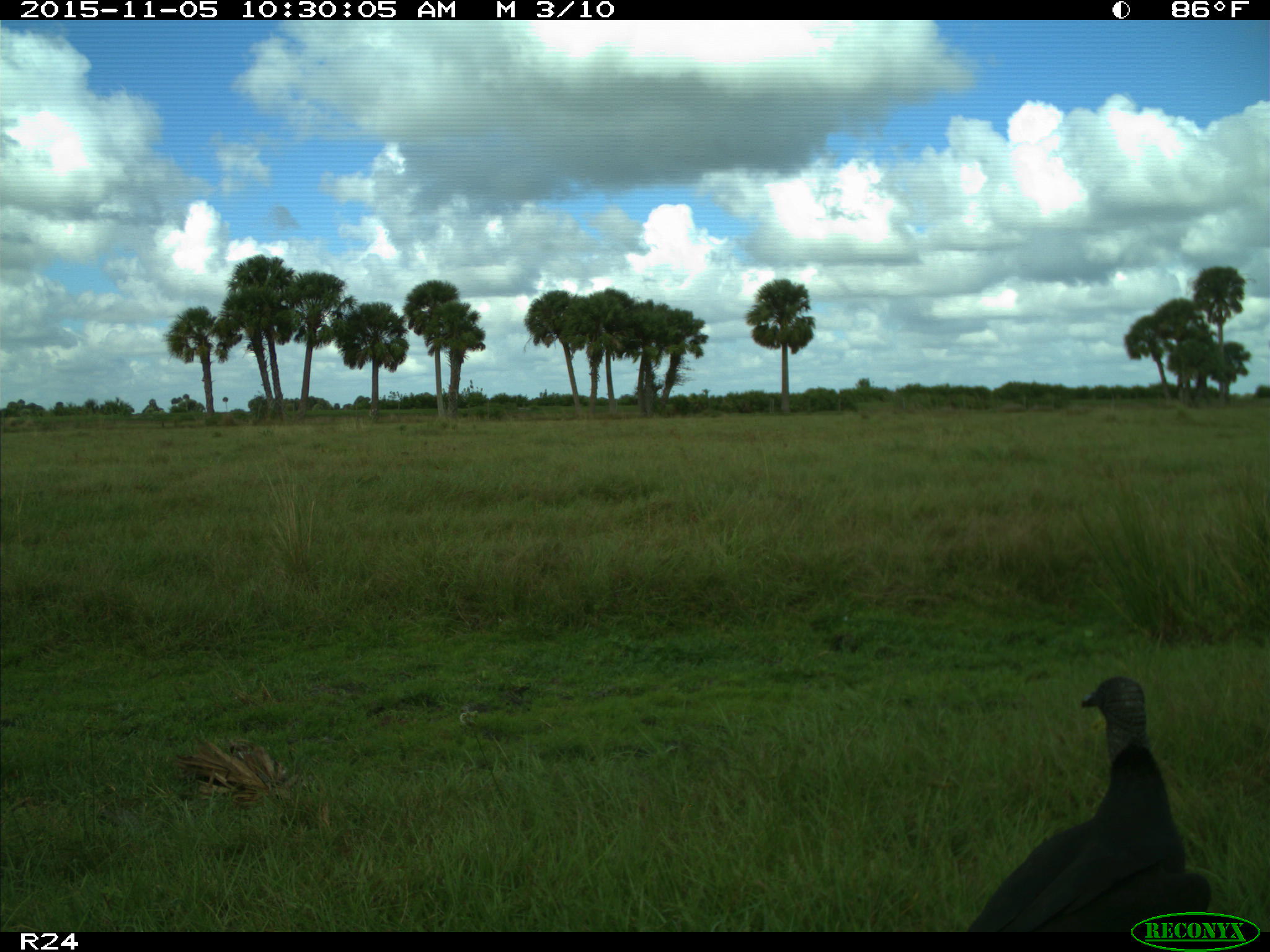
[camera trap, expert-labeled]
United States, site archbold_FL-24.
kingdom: Animalia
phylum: Chordata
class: Aves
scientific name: Aves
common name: birds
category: unidentified bird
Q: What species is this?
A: Unidentified bird (birds) (Aves).